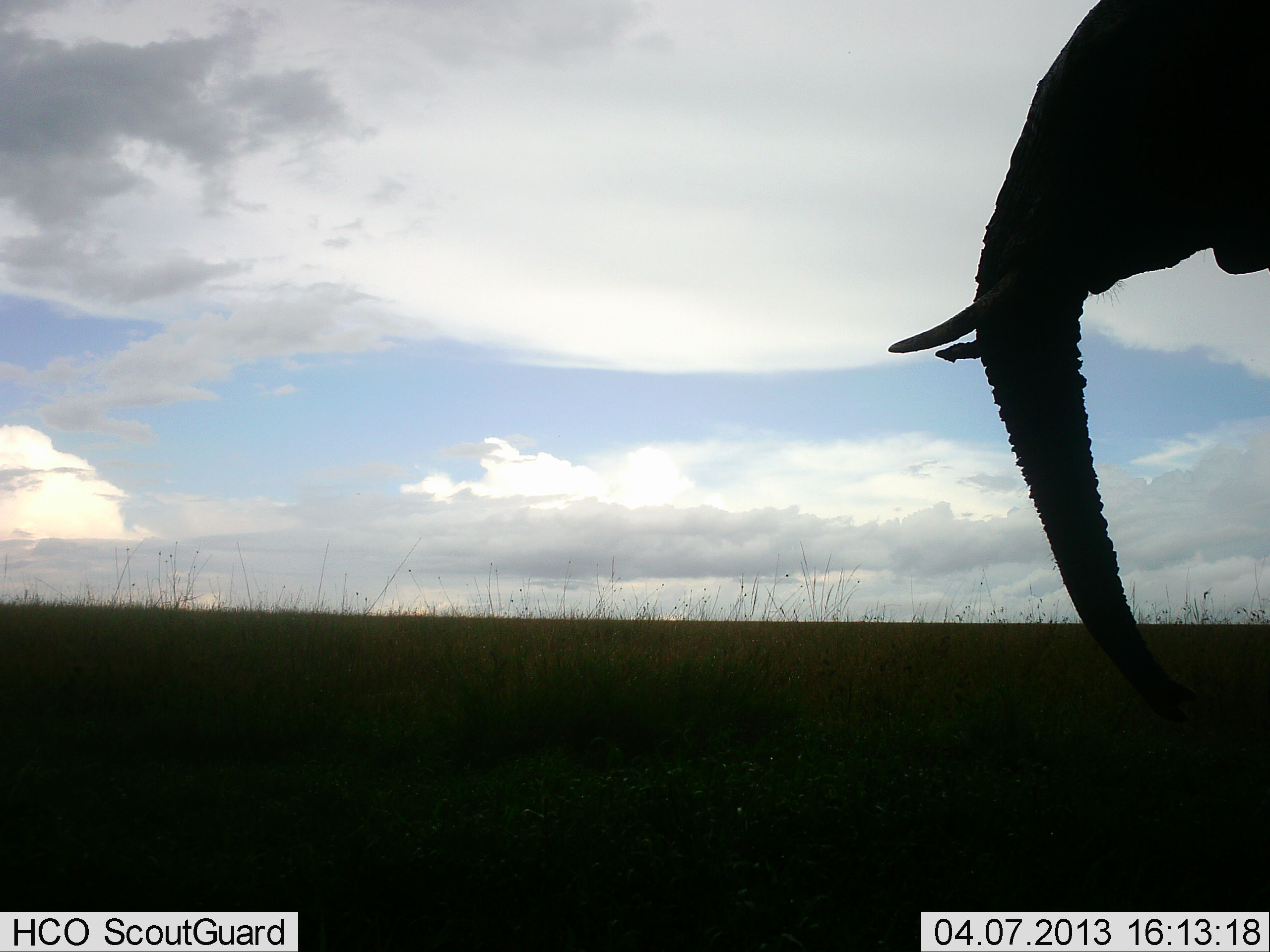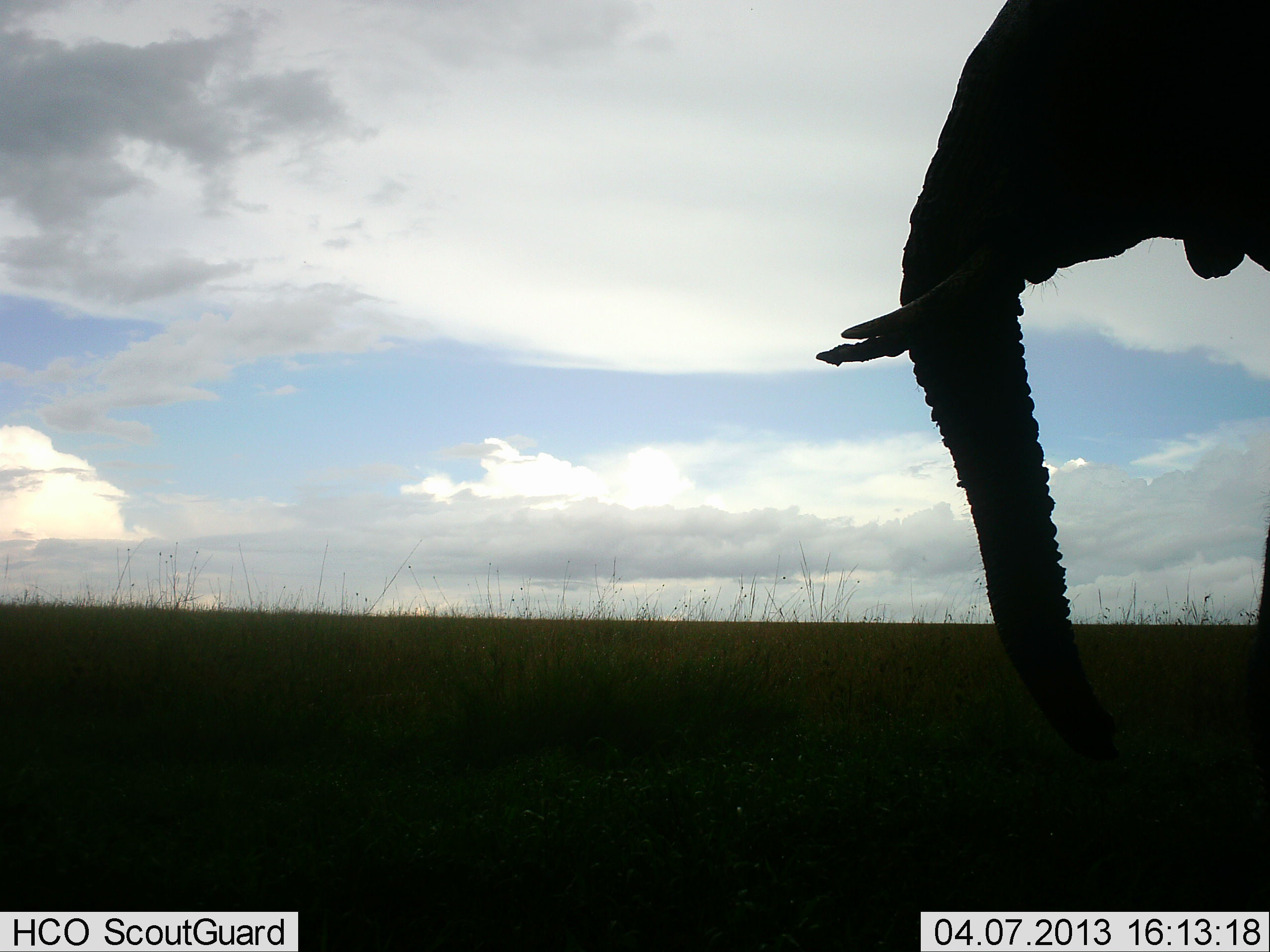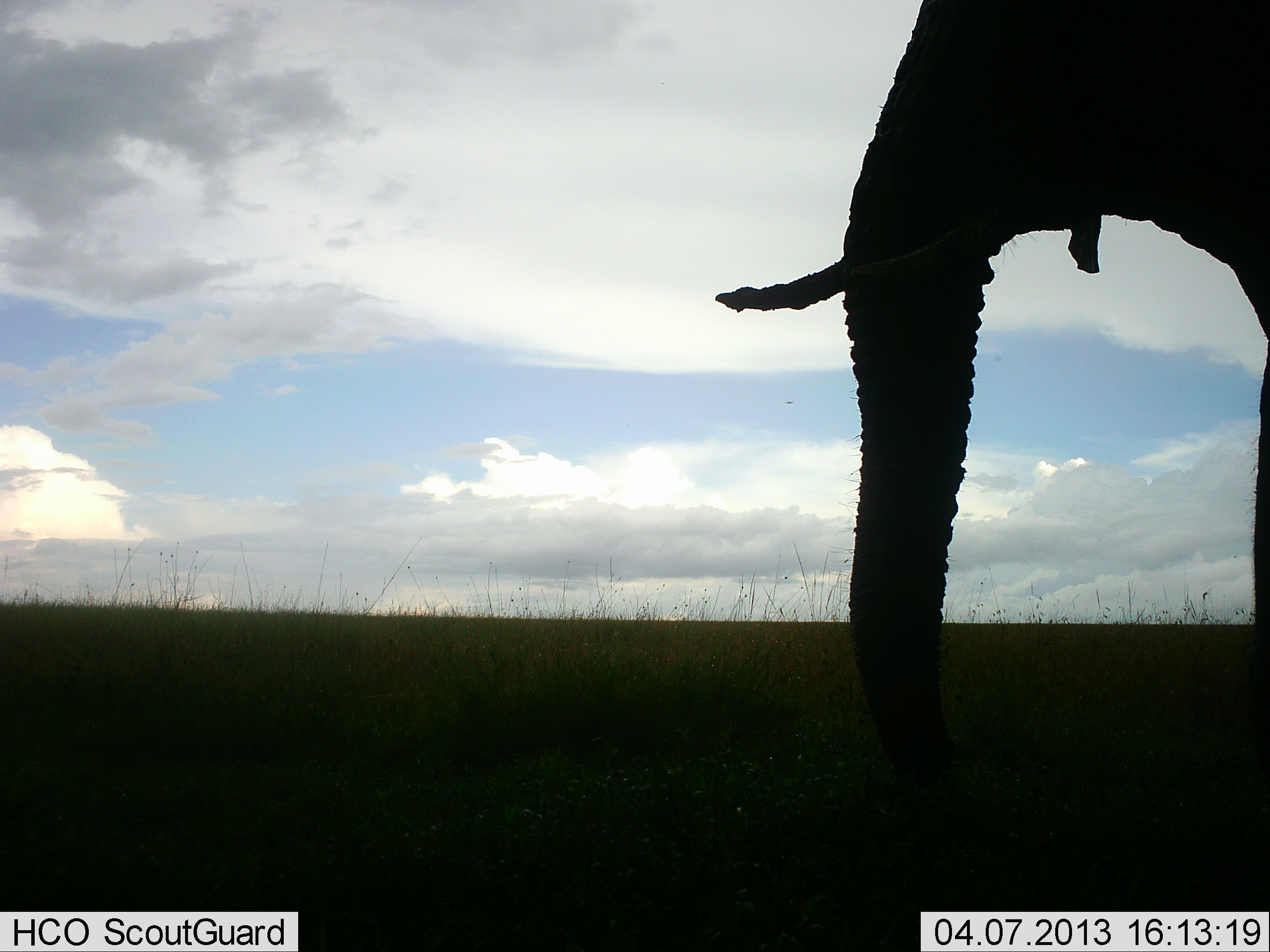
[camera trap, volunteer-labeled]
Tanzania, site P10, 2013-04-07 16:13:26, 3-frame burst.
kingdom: Animalia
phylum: Chordata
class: Mammalia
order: Proboscidea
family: Elephantidae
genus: Loxodonta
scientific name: Loxodonta africana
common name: african bush elephant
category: elephant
Elephant (african bush elephant) (Loxodonta africana), count 1. Behavior (volunteer vote fractions): standing 36%, resting 0%, moving 69%, interacting 0%. Young present (vote fraction): 0%. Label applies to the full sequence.